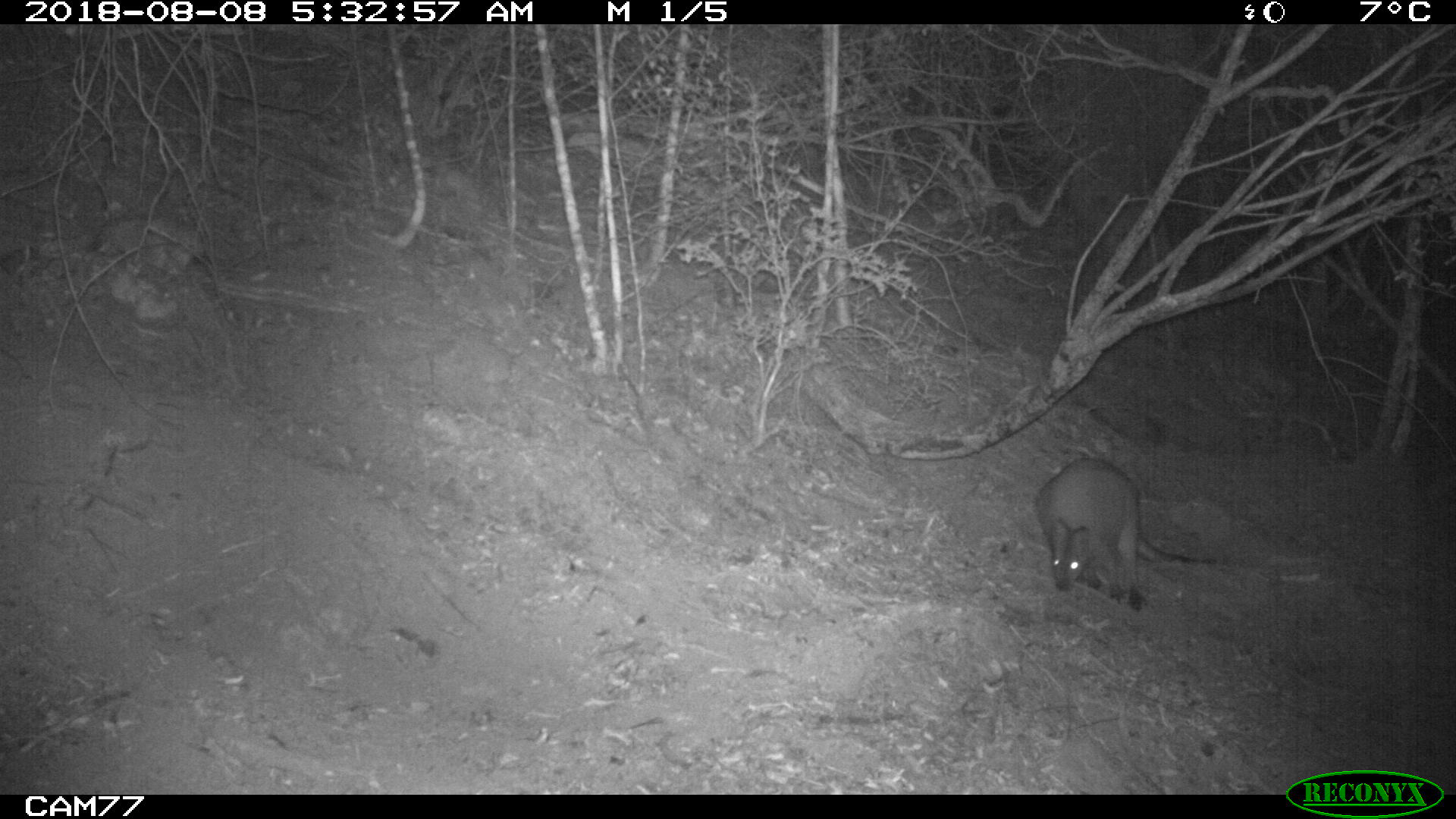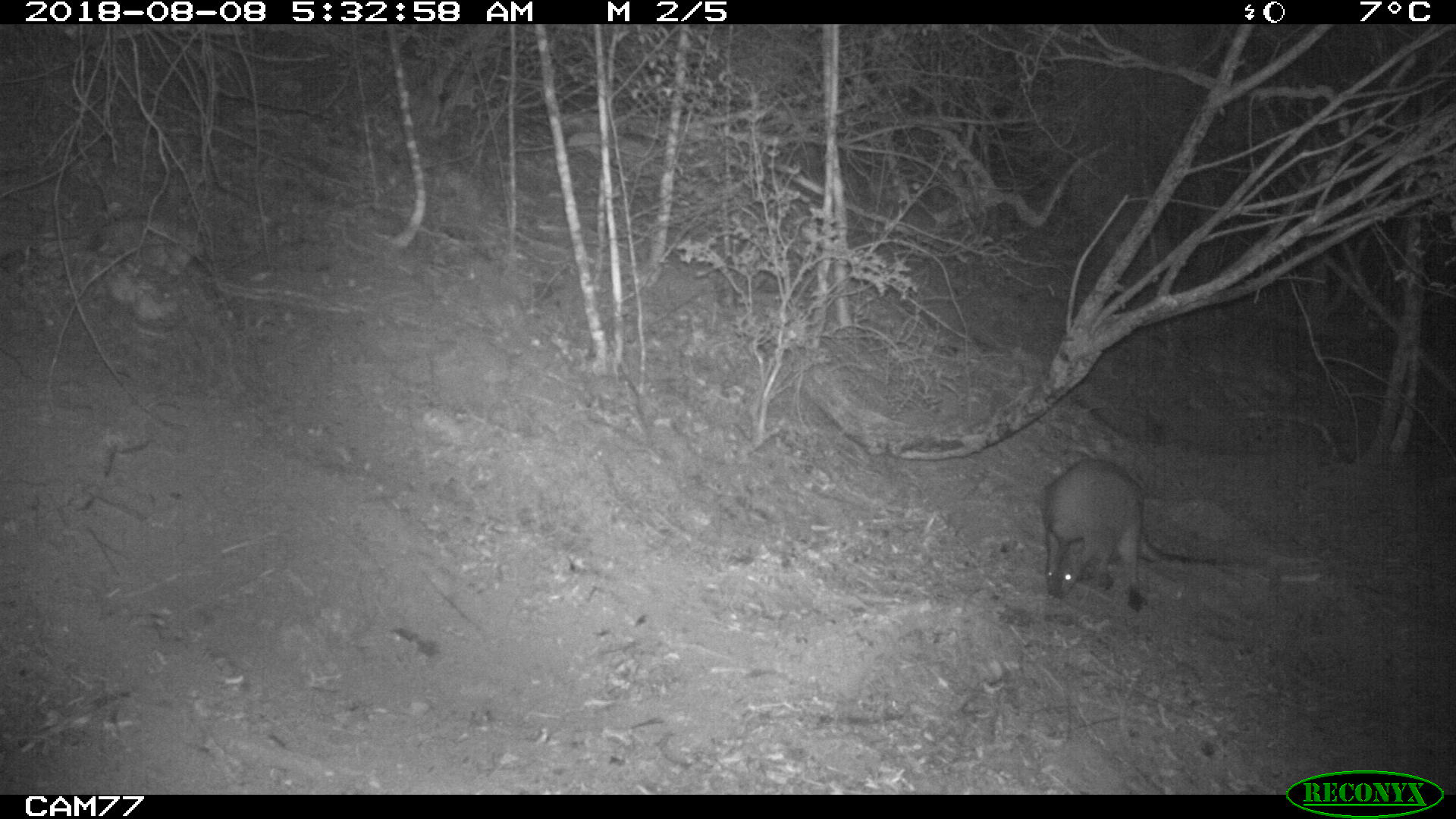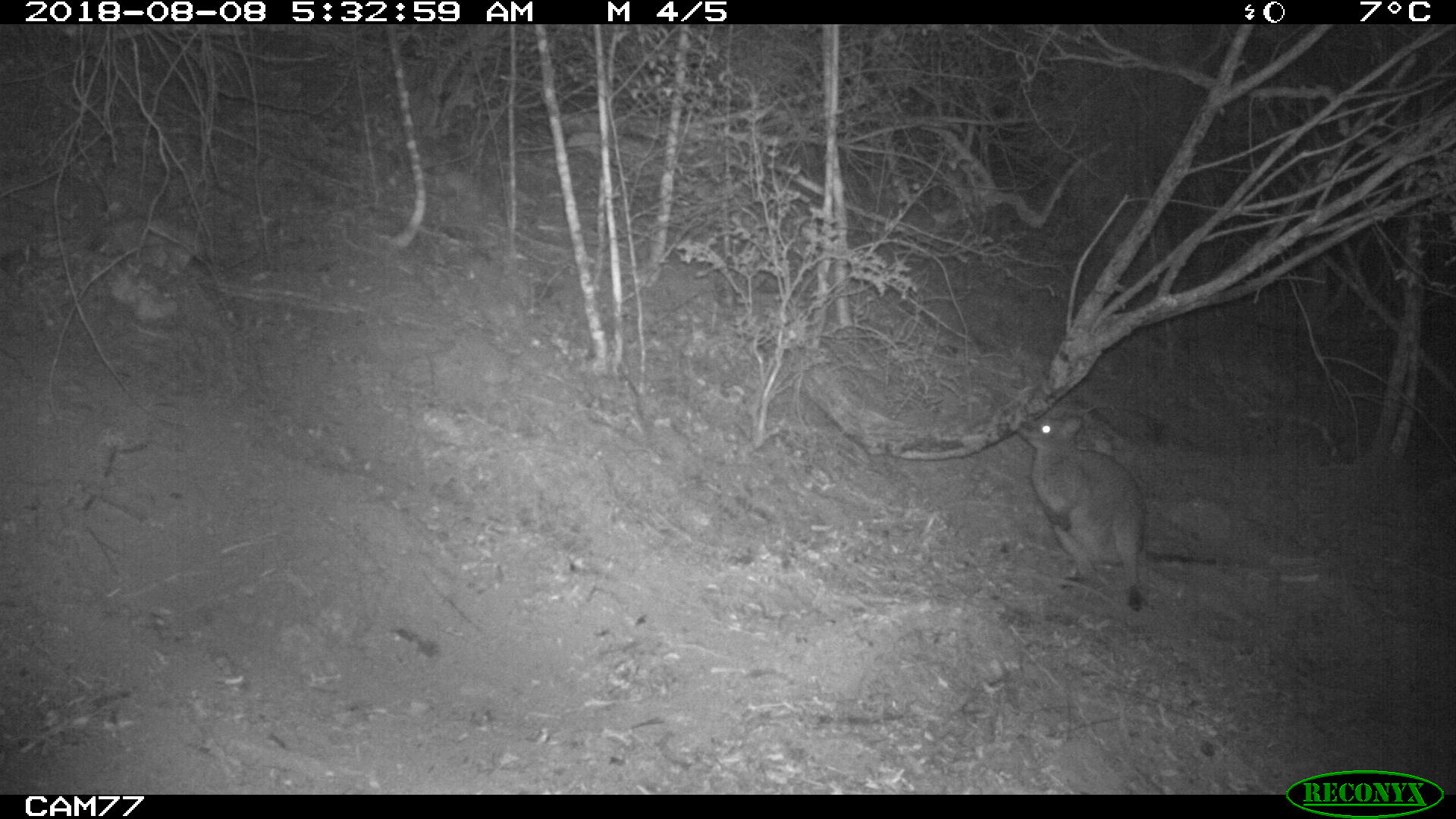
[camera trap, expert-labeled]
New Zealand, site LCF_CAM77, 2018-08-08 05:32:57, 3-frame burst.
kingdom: Animalia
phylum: Chordata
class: Mammalia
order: Diprotodontia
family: Macropodidae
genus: Notamacropus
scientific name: Notamacropus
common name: wallaby